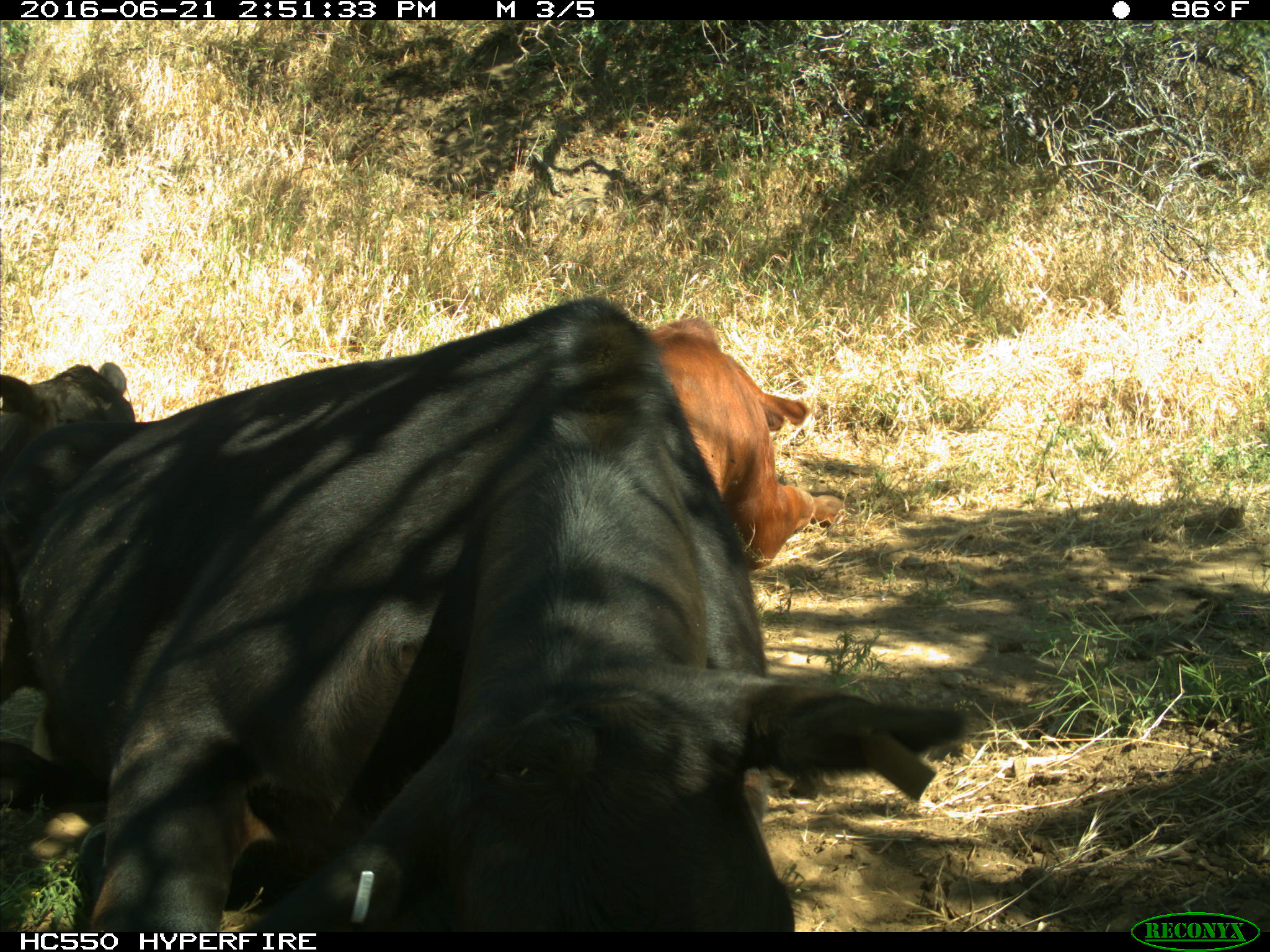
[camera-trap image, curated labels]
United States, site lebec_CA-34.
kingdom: Animalia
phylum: Chordata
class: Mammalia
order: Artiodactyla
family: Bovidae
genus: Bos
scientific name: Bos taurus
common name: domestic cow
Bos taurus (domestic cow).